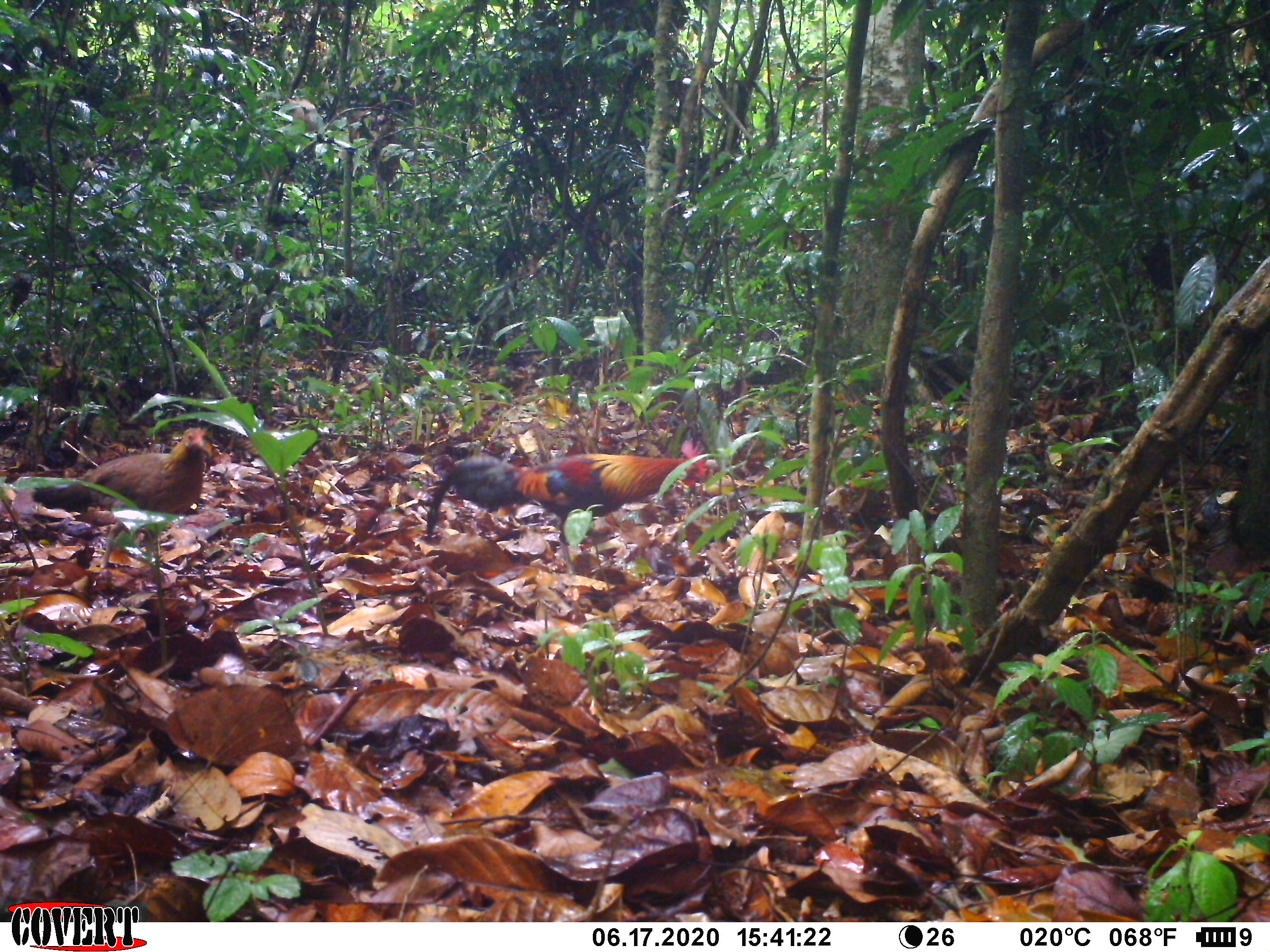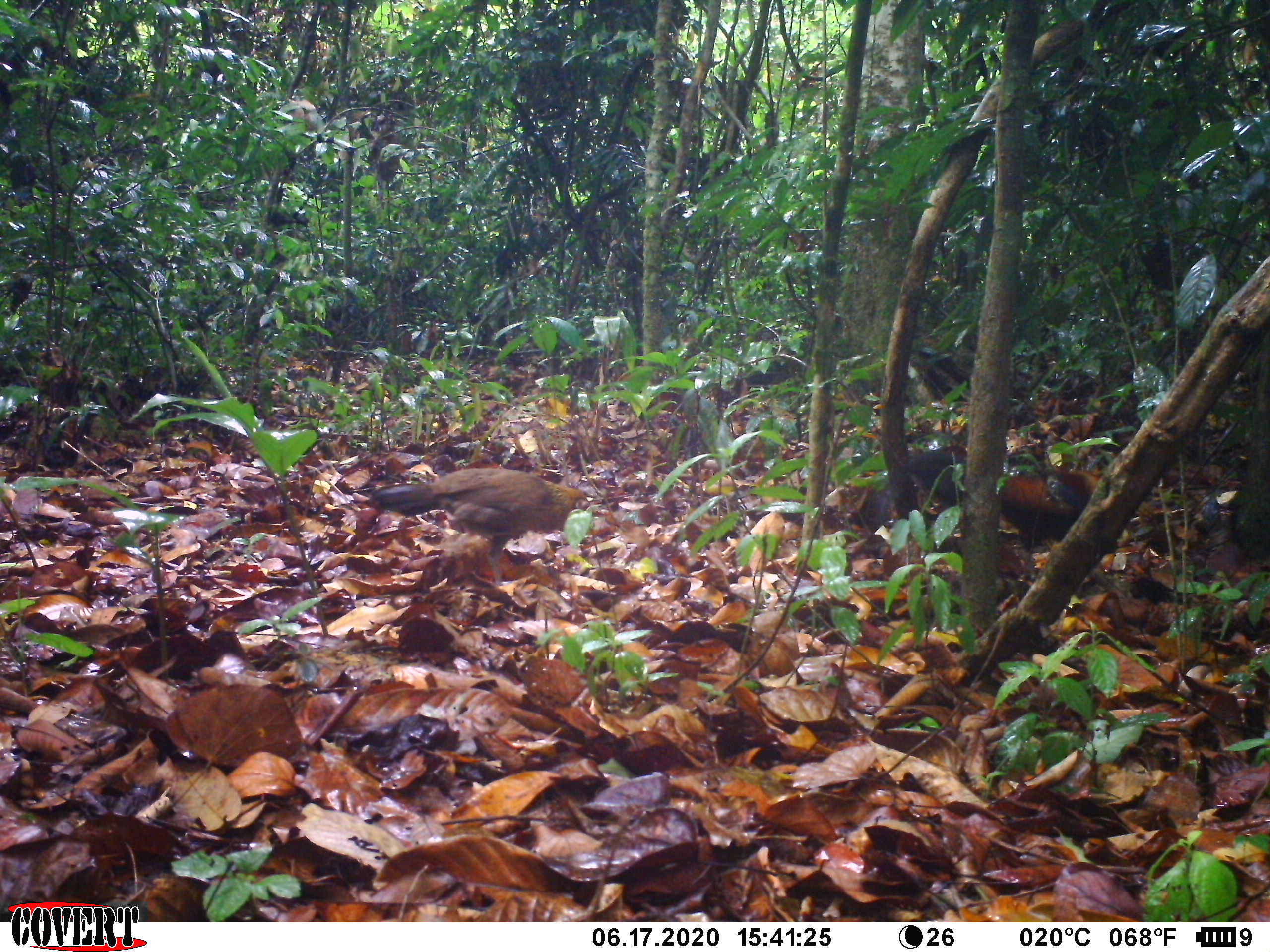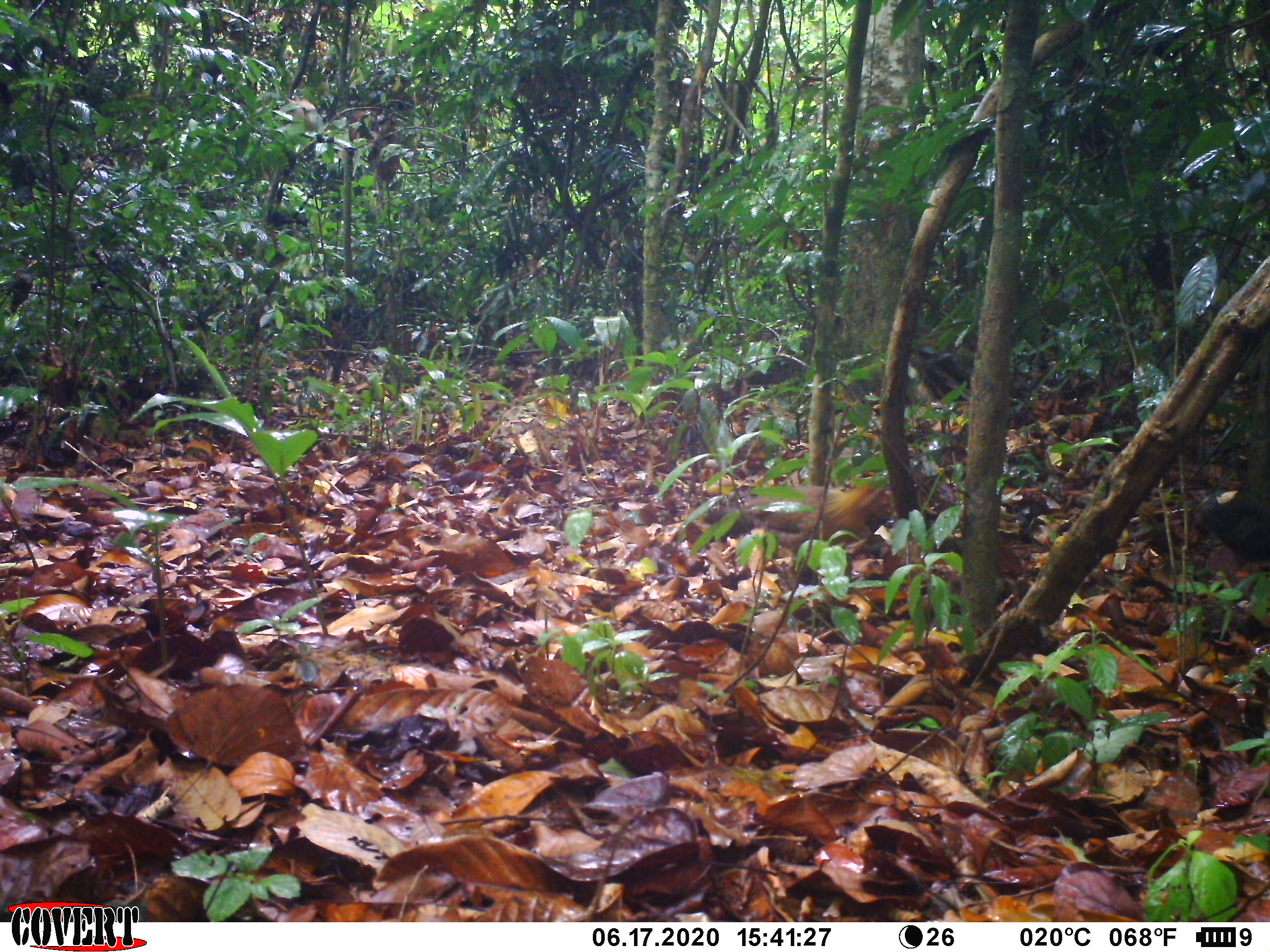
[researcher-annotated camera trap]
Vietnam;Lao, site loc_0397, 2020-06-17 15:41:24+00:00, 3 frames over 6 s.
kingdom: Animalia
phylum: Chordata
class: Aves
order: Galliformes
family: Phasianidae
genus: Gallus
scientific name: Gallus gallus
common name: red junglefowl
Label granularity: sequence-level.